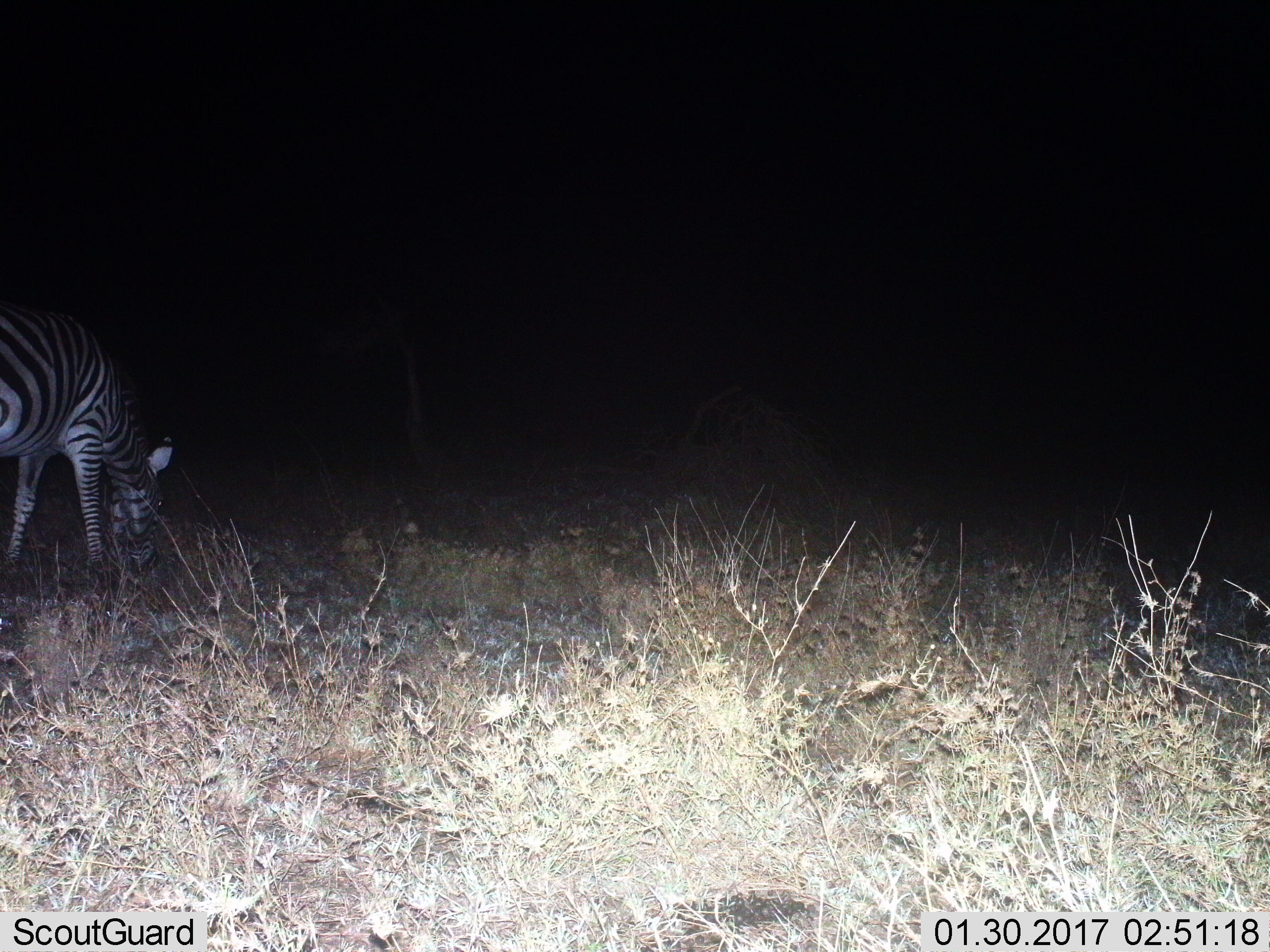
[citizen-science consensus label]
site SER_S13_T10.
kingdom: Animalia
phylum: Chordata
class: Mammalia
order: Perissodactyla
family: Equidae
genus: Equus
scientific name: Equus quagga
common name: plains zebra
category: zebraplains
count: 1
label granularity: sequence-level